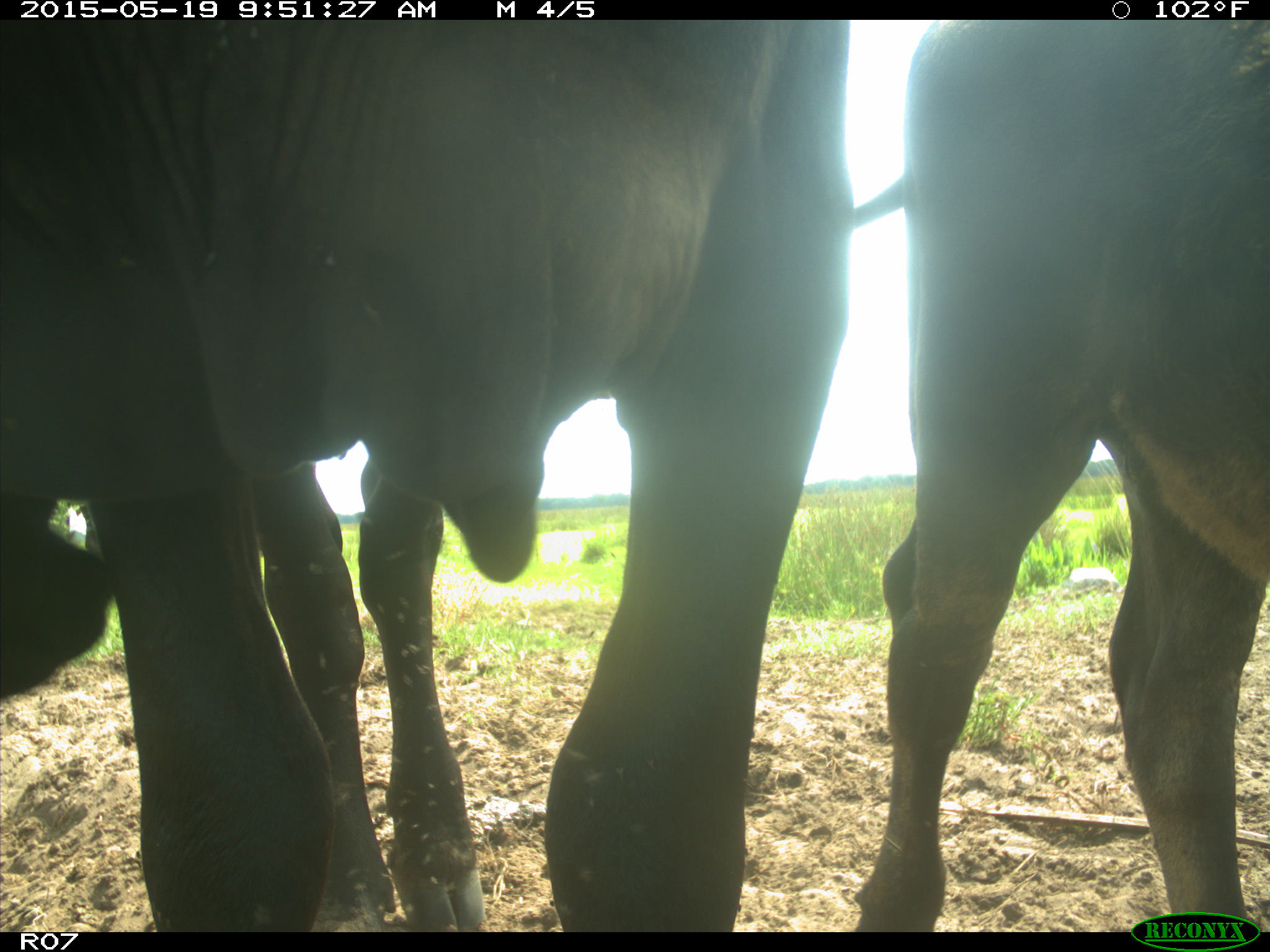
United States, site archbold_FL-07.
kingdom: Animalia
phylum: Chordata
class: Mammalia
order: Artiodactyla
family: Bovidae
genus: Bos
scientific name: Bos taurus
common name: domestic cow